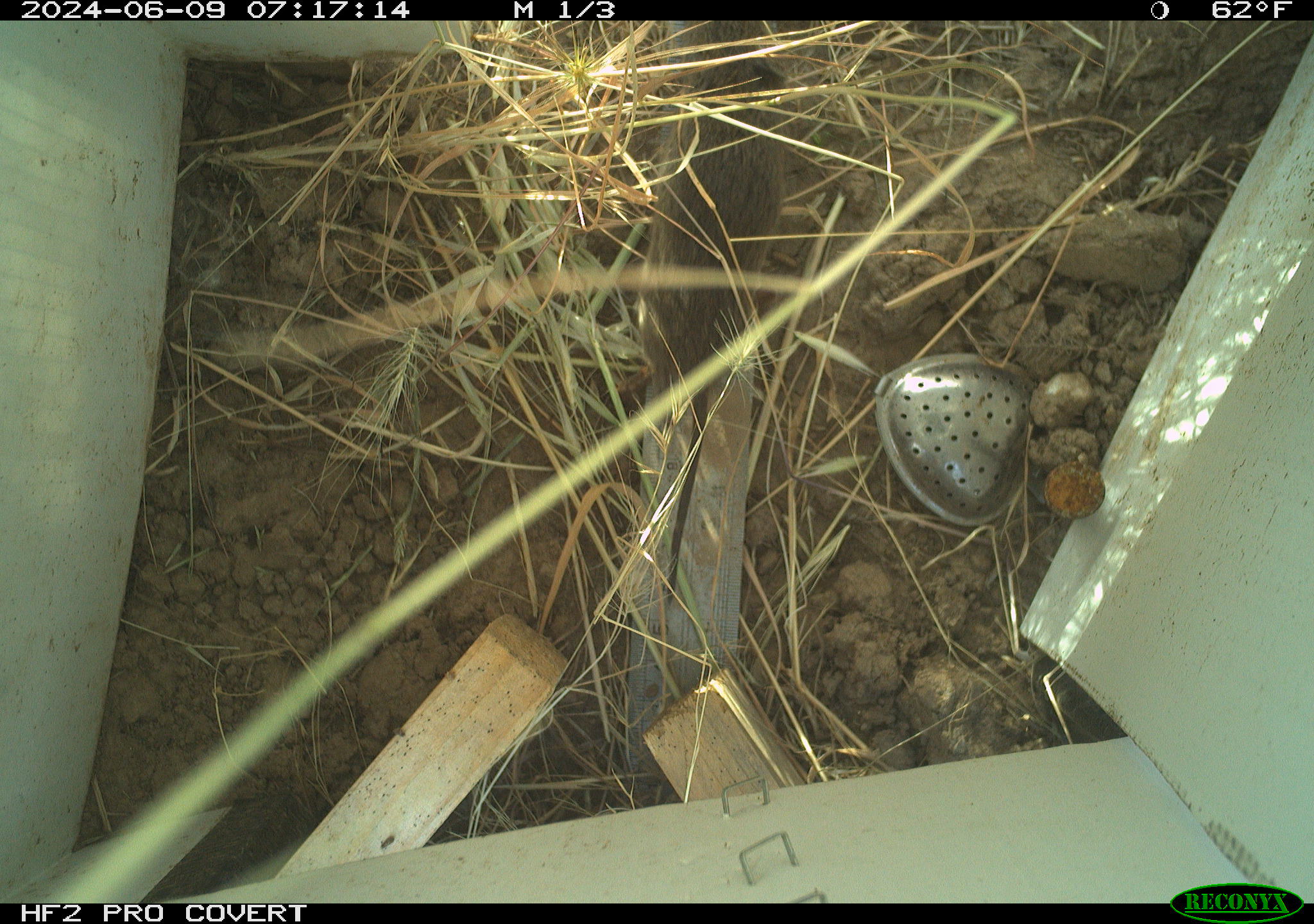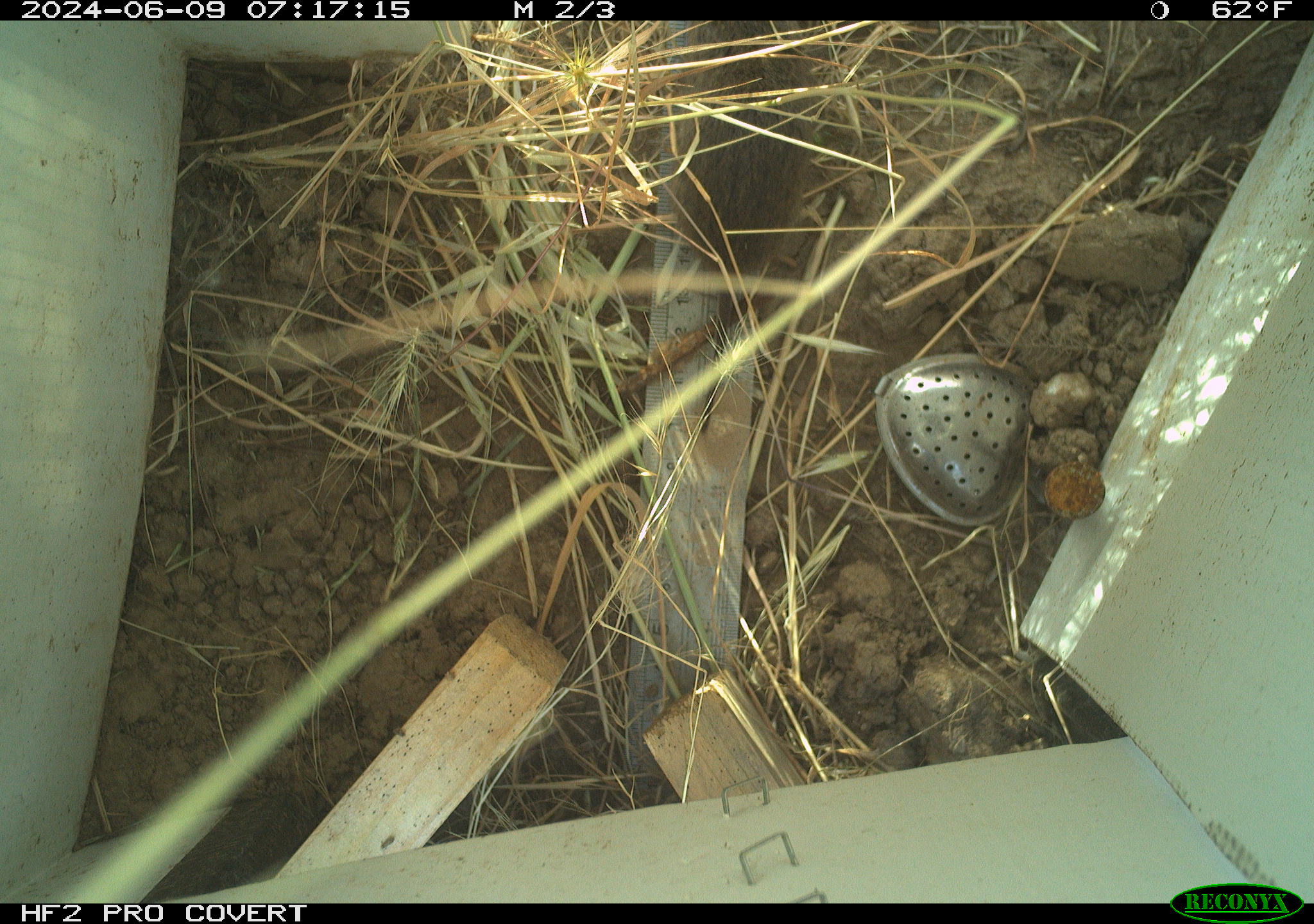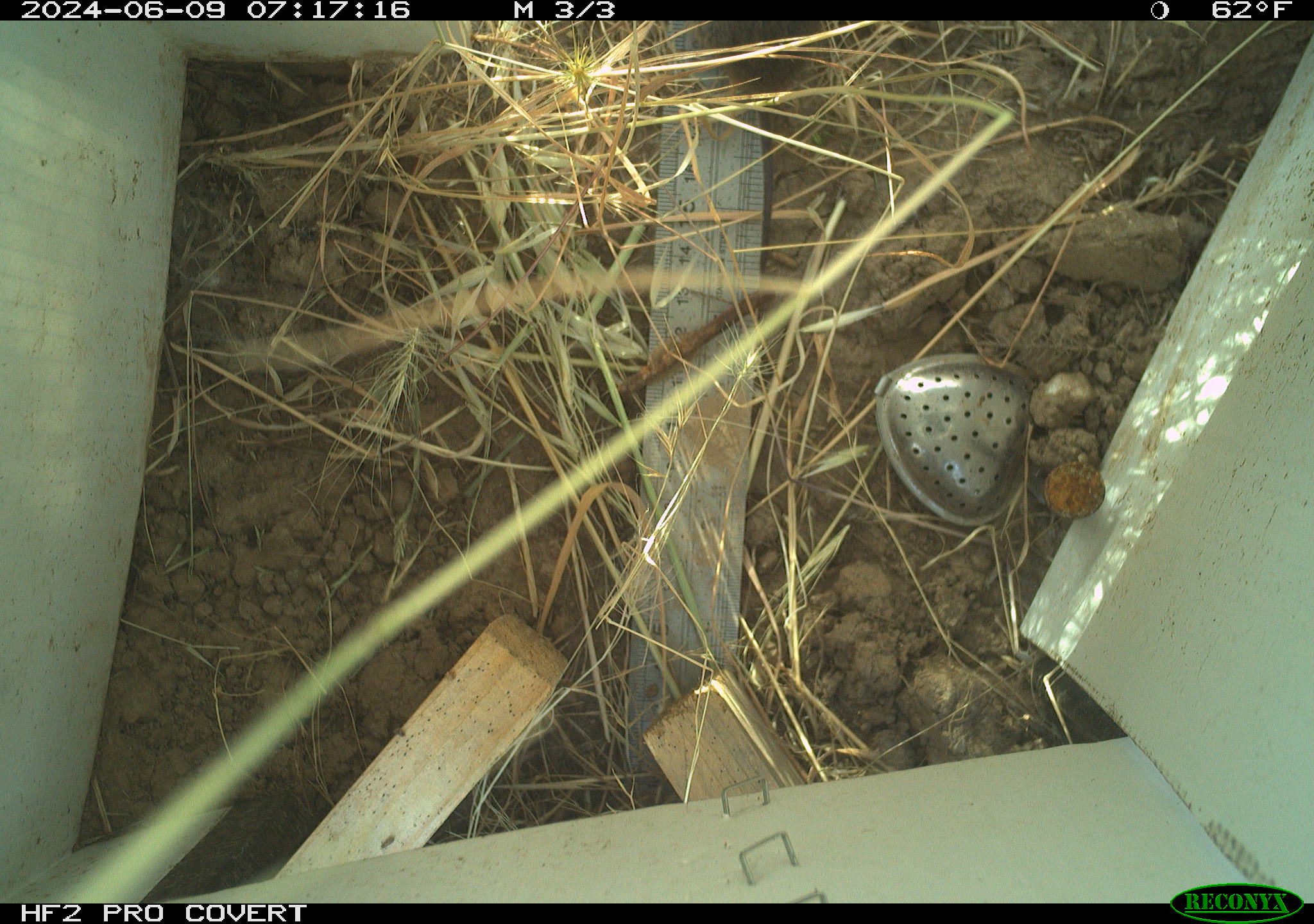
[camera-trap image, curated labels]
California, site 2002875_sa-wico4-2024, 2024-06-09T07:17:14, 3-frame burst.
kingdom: Animalia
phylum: Chordata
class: Mammalia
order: Rodentia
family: Cricetidae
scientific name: Arvicolinae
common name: voles, lemmings, and muskrats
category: arvicolinae subfamily